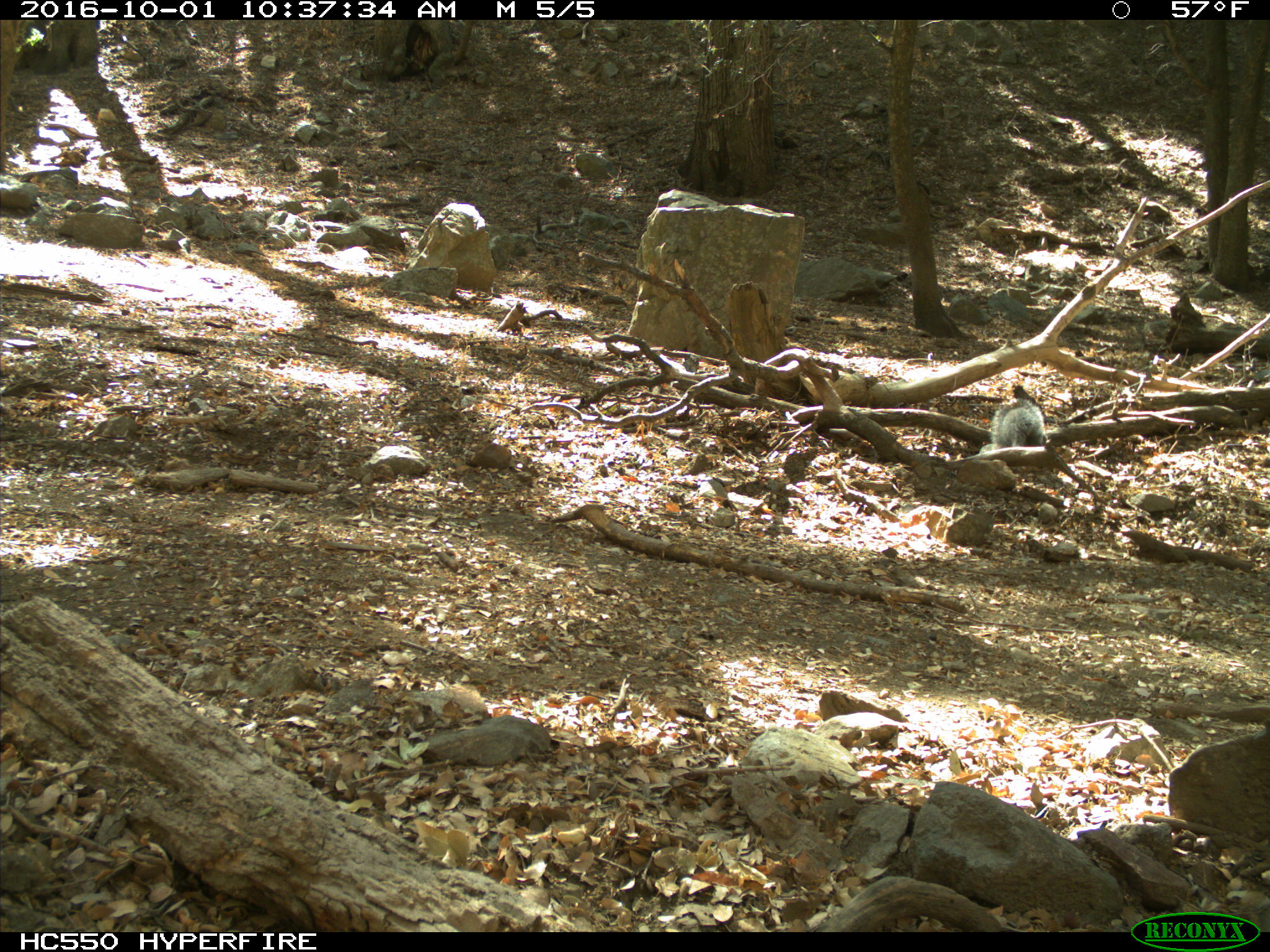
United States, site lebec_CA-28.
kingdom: Animalia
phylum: Chordata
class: Mammalia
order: Rodentia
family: Sciuridae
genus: Sciurus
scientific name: Sciurus carolinensis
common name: eastern gray squirrel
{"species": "Sciurus carolinensis (eastern gray squirrel)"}